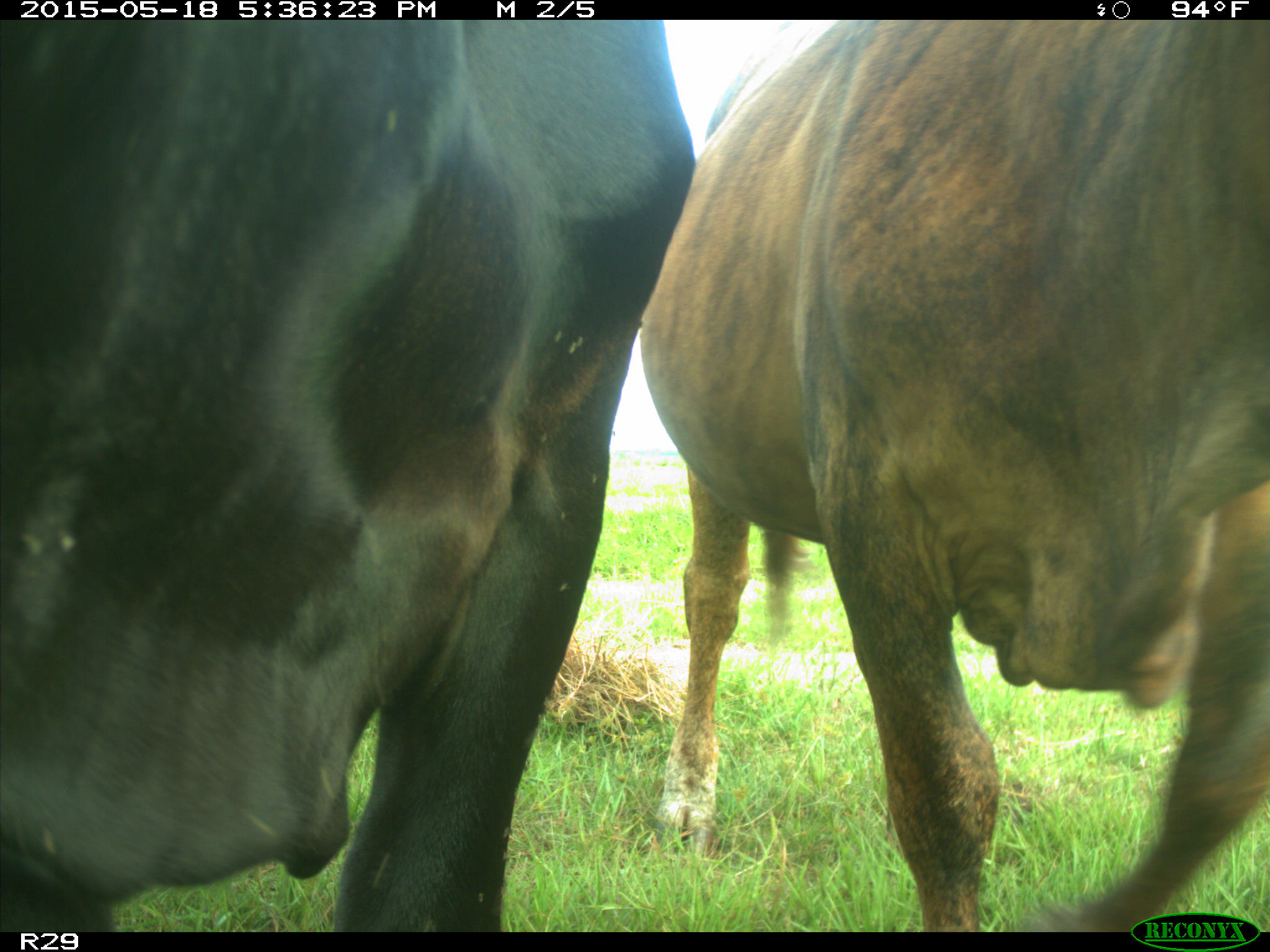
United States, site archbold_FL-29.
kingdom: Animalia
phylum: Chordata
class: Mammalia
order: Artiodactyla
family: Bovidae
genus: Bos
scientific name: Bos taurus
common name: domestic cow